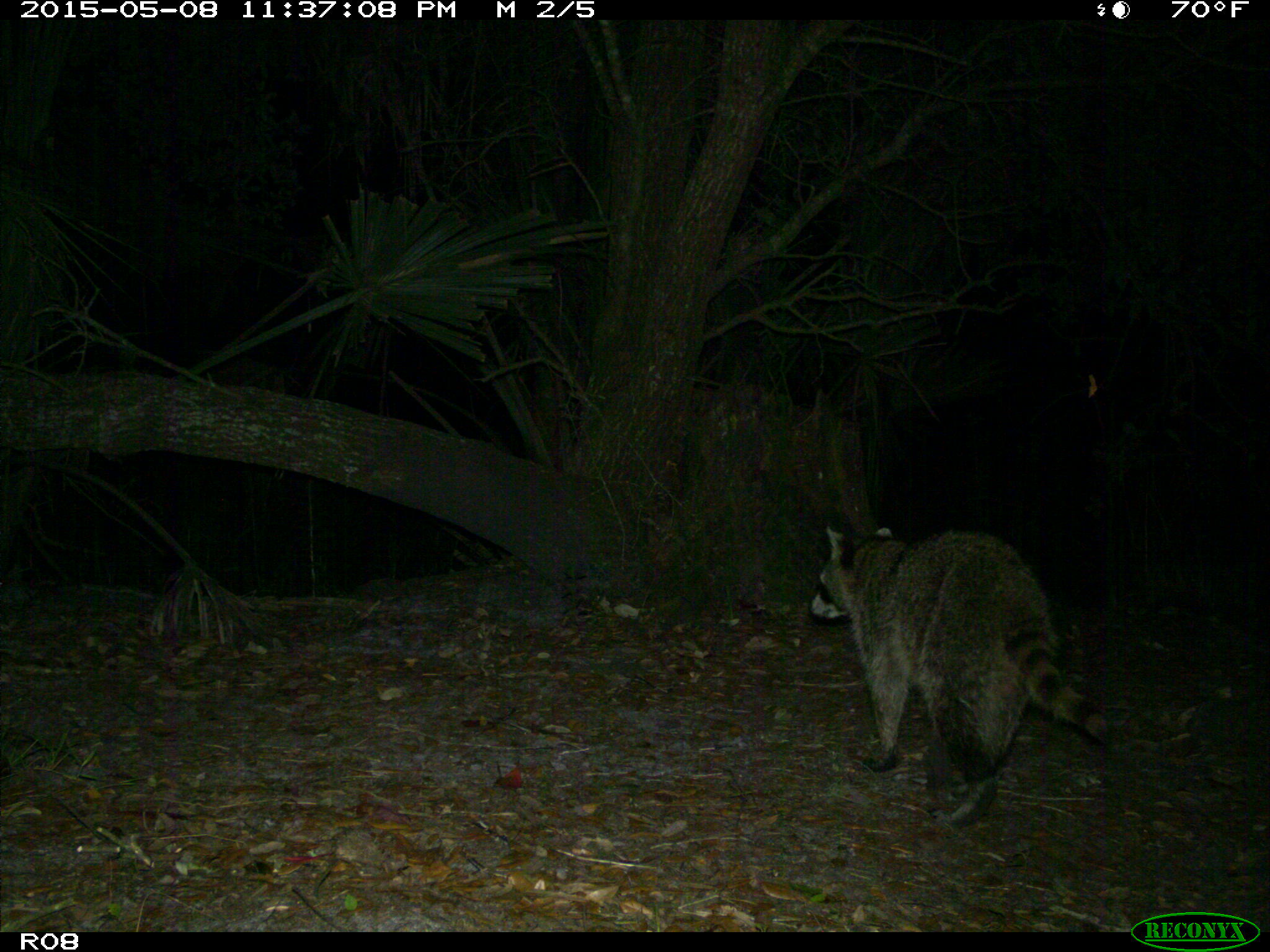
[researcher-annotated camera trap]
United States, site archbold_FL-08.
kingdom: Animalia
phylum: Chordata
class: Mammalia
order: Carnivora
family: Procyonidae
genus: Procyon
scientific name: Procyon lotor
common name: common raccoon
Procyon lotor (common raccoon).